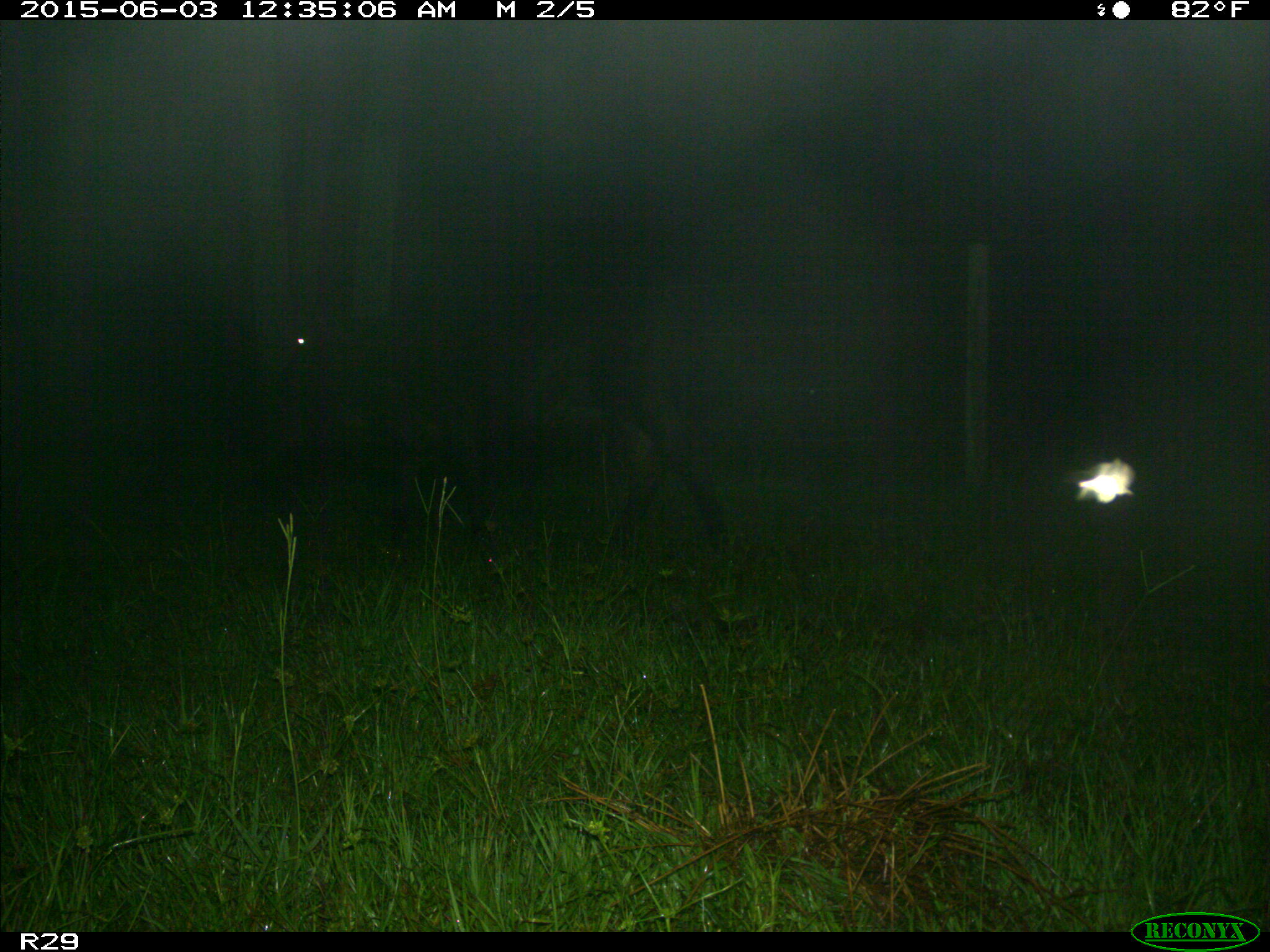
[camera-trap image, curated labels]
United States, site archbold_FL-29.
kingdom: Animalia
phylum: Chordata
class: Mammalia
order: Artiodactyla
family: Bovidae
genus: Bos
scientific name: Bos taurus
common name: domestic cow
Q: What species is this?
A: Bos taurus (domestic cow).